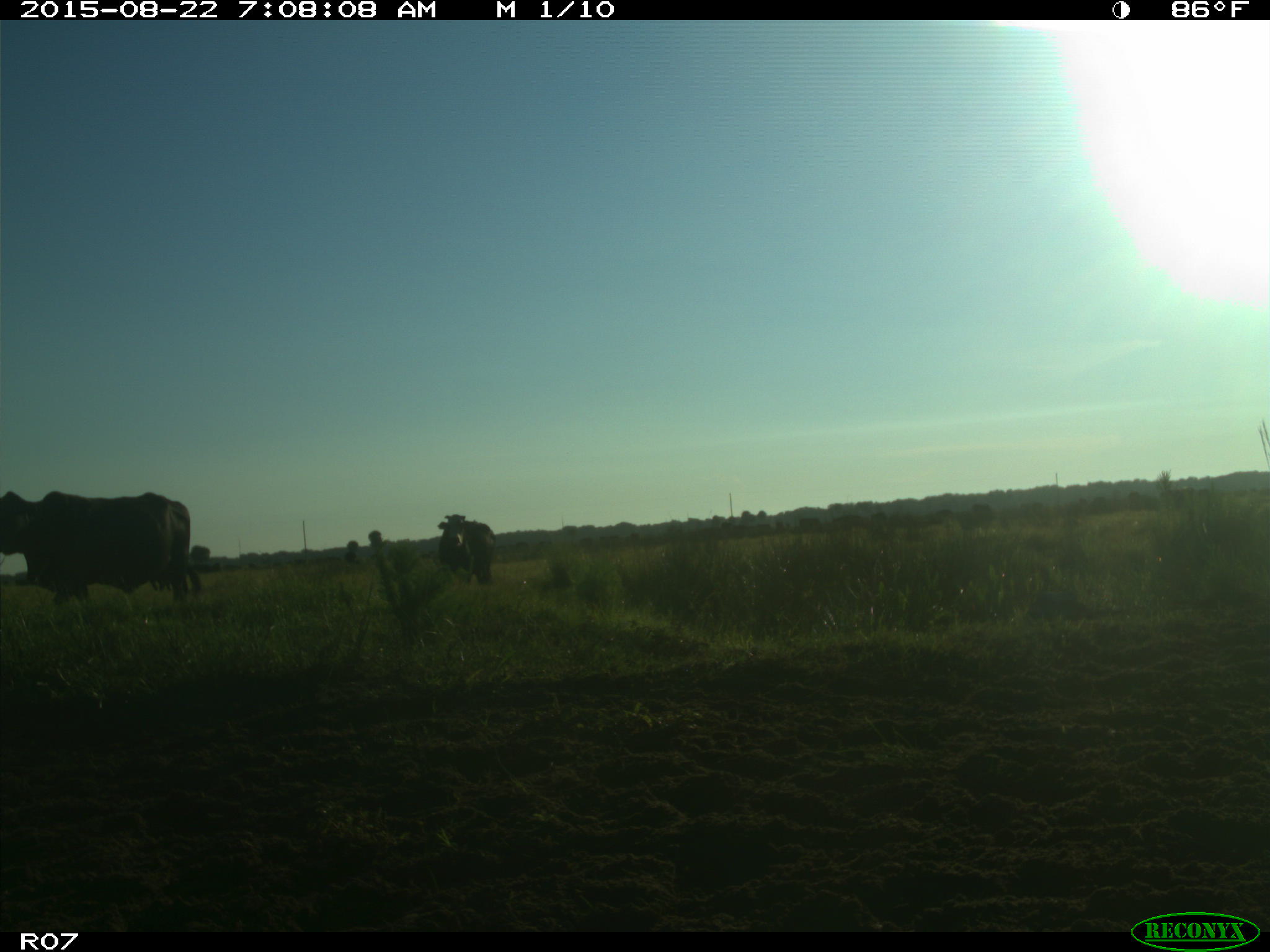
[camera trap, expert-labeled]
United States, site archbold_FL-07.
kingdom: Animalia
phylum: Chordata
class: Mammalia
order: Artiodactyla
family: Bovidae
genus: Bos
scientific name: Bos taurus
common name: domestic cow